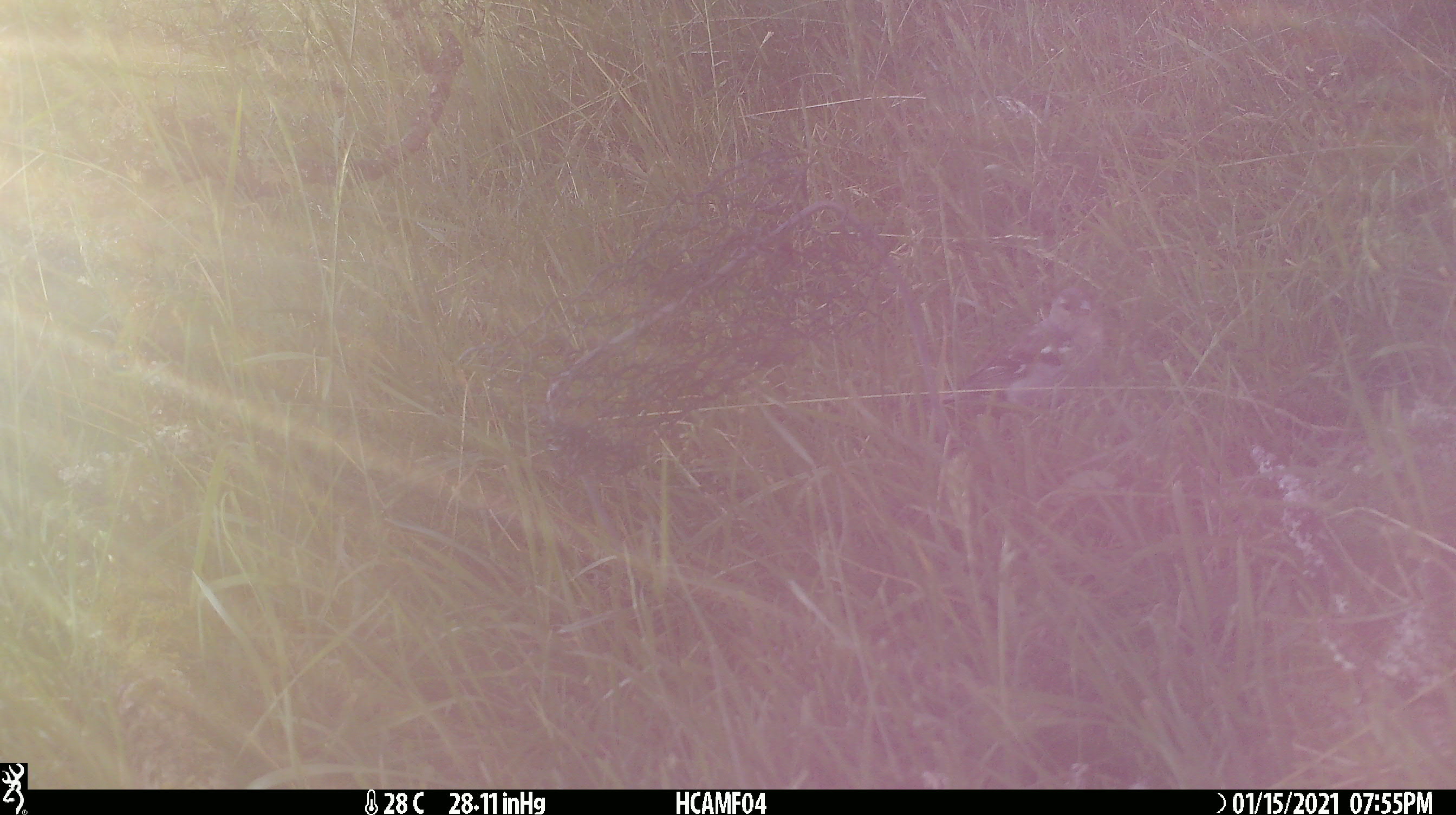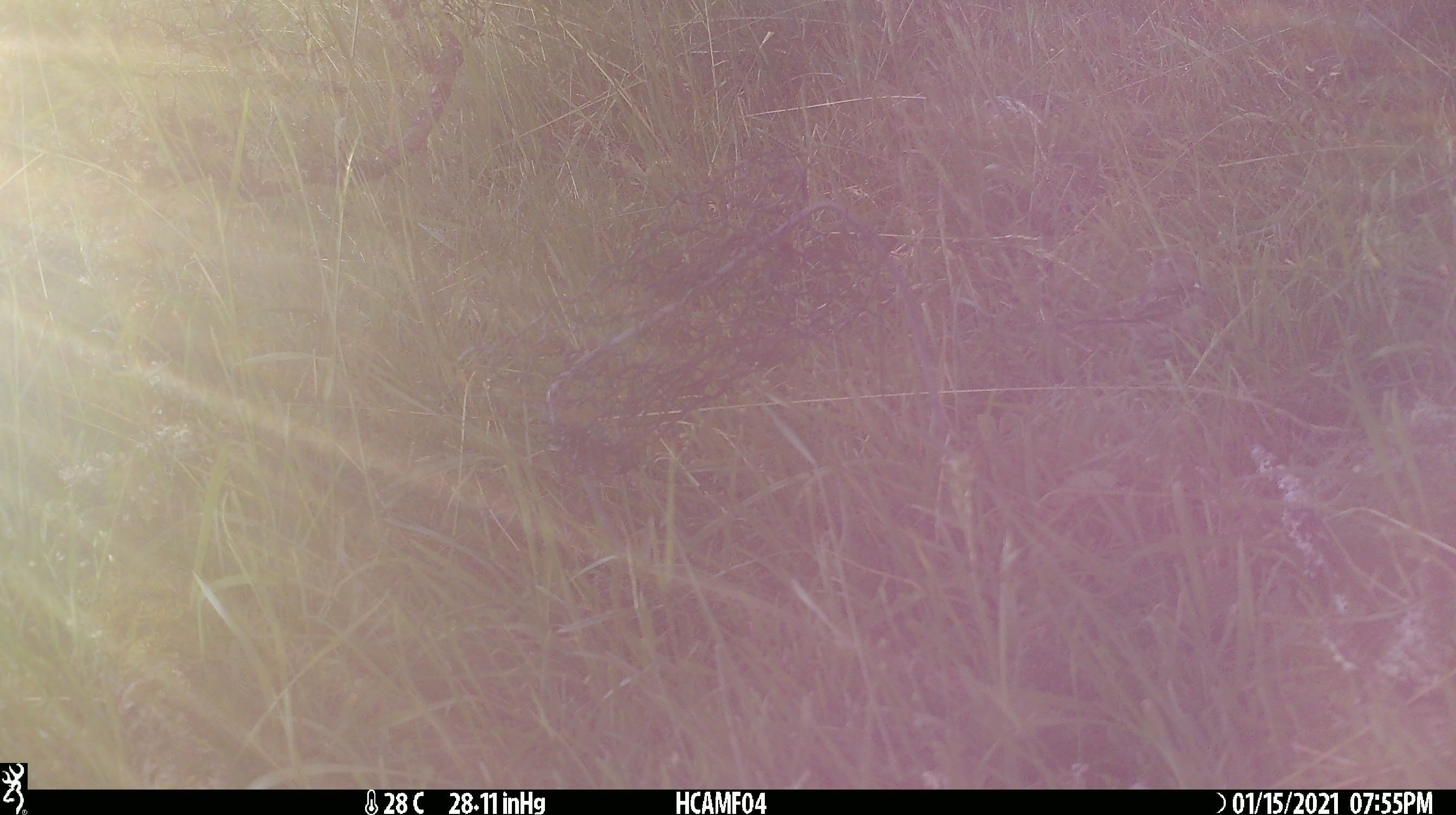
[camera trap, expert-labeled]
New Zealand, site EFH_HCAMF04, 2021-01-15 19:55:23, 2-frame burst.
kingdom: Animalia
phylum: Chordata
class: Aves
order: Passeriformes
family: Fringillidae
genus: Fringilla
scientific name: Fringilla coelebs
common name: common chaffinch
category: chaffinch